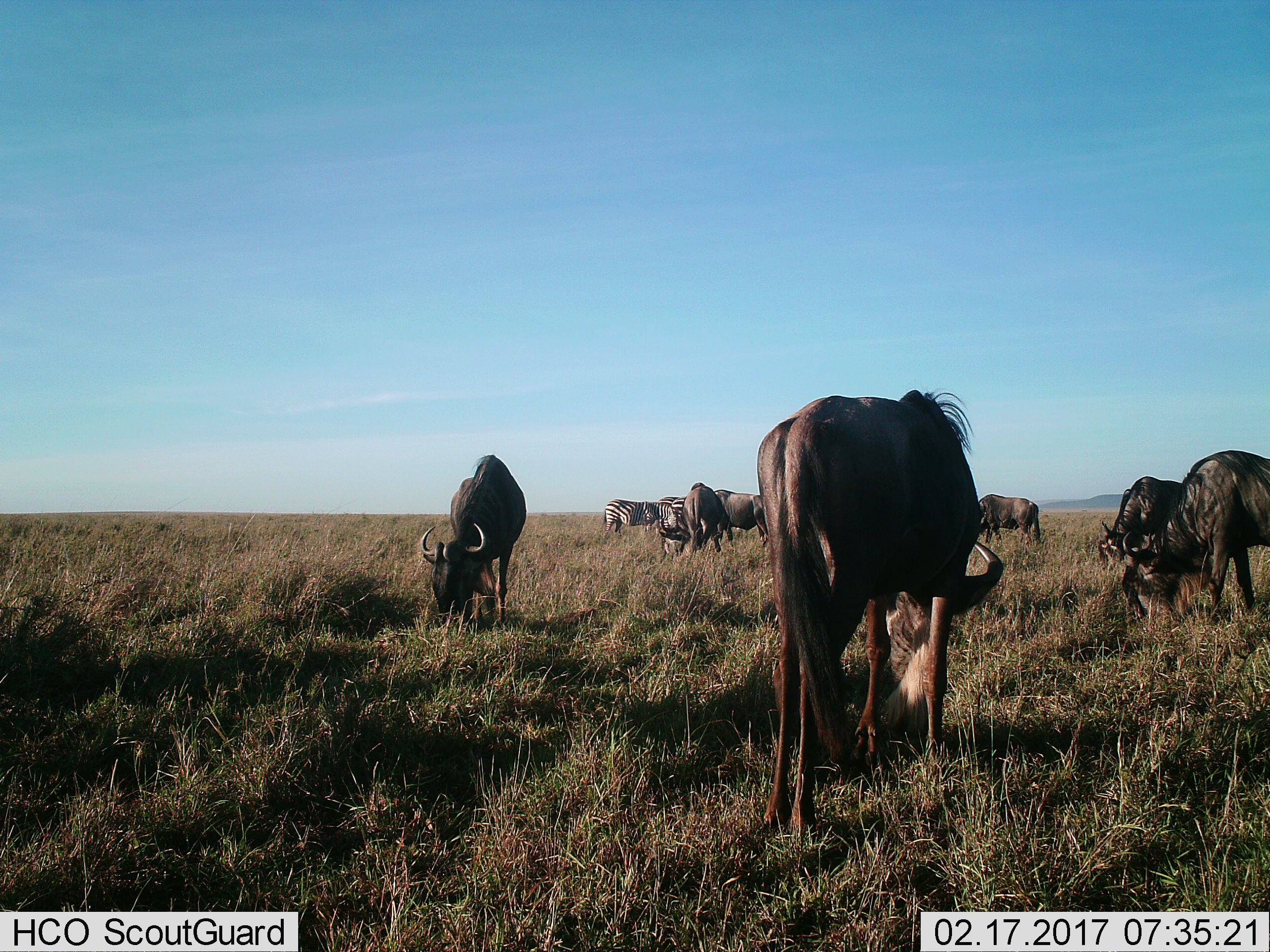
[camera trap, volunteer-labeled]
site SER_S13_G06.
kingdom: Animalia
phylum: Chordata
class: Mammalia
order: Artiodactyla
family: Bovidae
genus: Connochaetes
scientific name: Connochaetes taurinus taurinus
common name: blue wildebeest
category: wildebeestblue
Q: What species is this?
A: Wildebeestblue (blue wildebeest) (Connochaetes taurinus taurinus).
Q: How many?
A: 7.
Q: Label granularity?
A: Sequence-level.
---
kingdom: Animalia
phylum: Chordata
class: Mammalia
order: Perissodactyla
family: Equidae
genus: Equus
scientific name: Equus quagga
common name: plains zebra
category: zebraplains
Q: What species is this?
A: Zebraplains (plains zebra) (Equus quagga).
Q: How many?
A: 3.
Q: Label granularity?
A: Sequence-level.